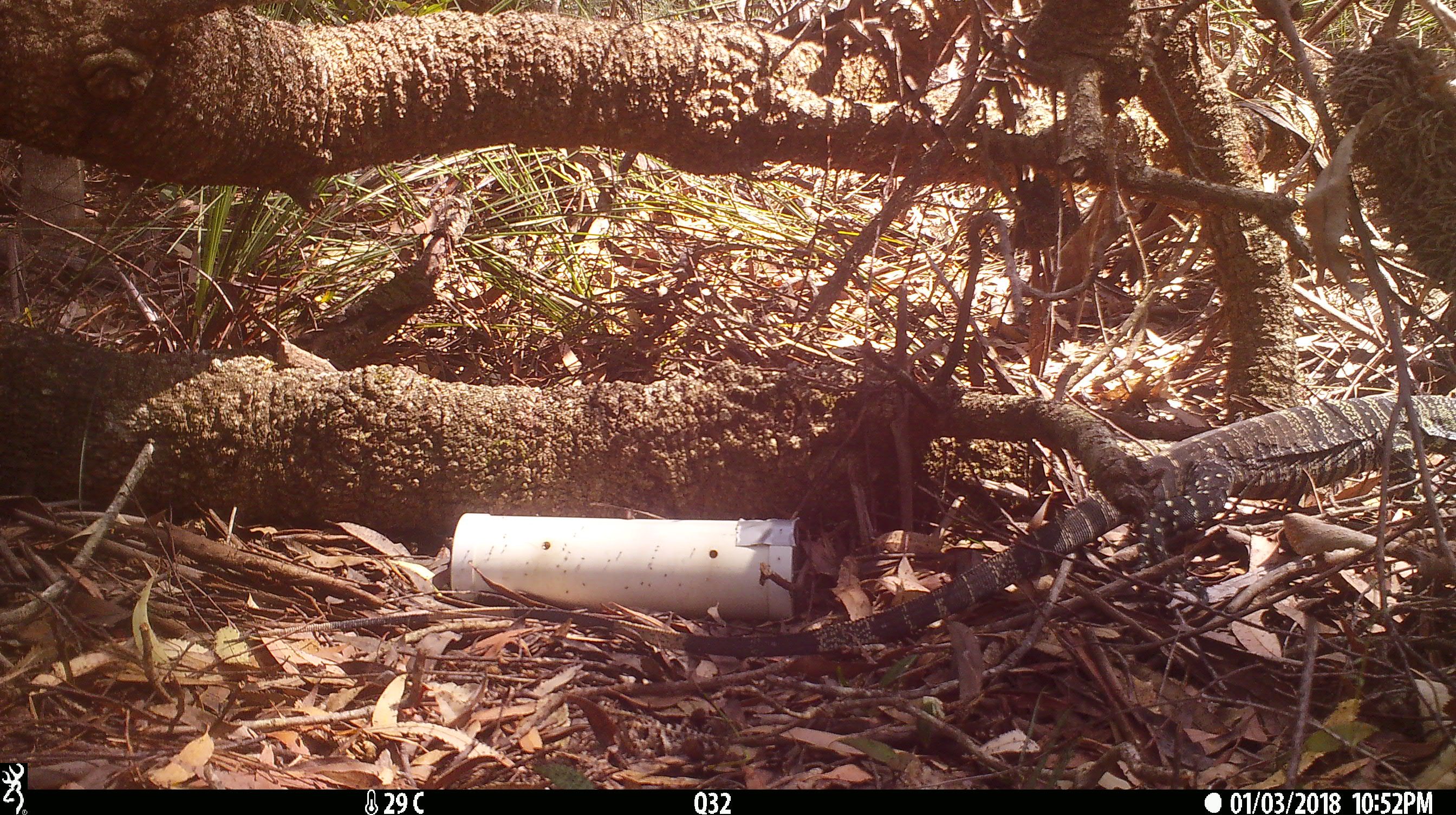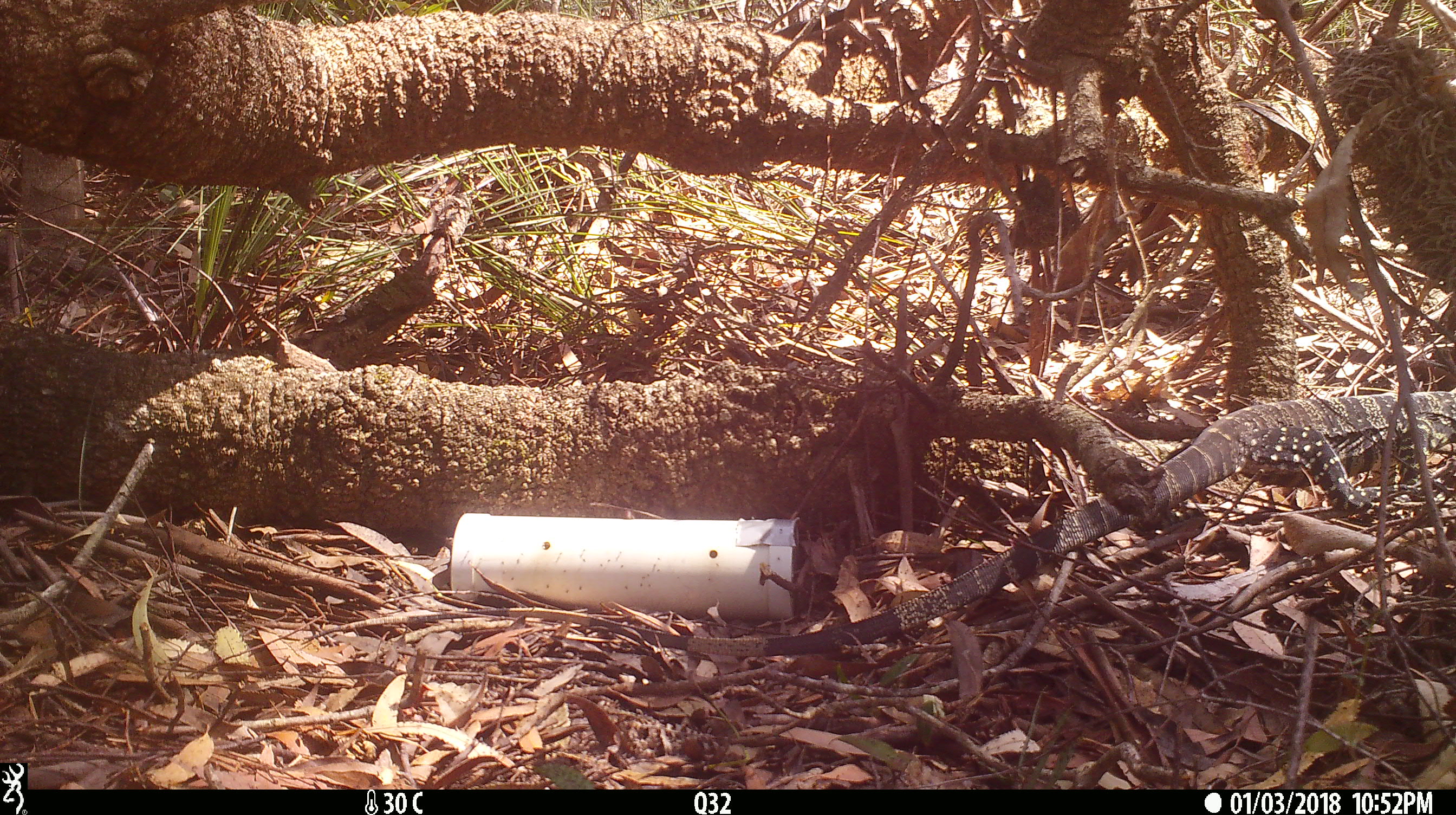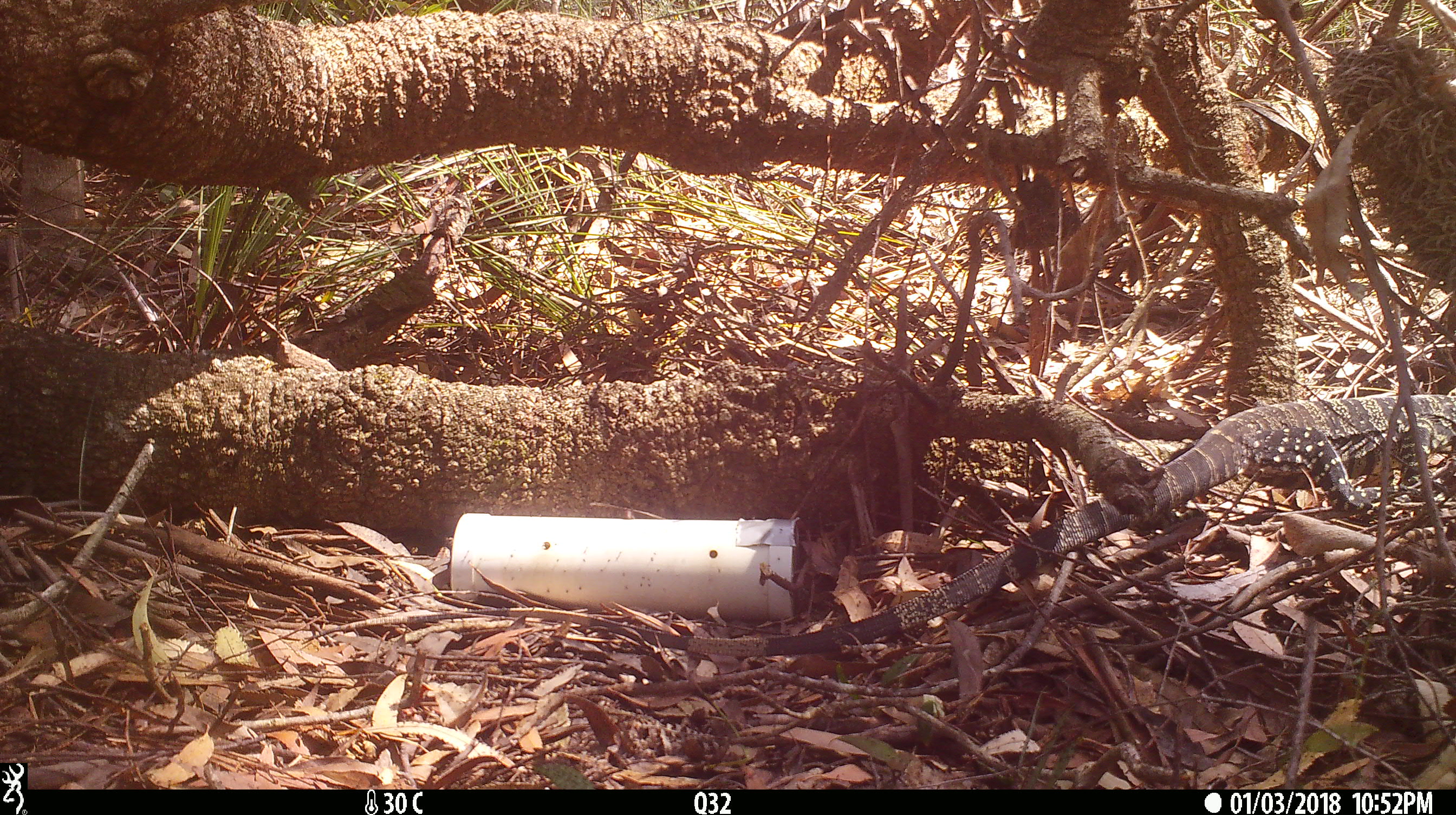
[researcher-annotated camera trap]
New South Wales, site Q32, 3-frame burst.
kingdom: Animalia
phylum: Chordata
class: Reptilia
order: Squamata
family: Varanidae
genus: Varanus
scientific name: Varanus varius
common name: lace monitor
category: goanna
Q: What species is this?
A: Goanna (lace monitor) (Varanus varius).